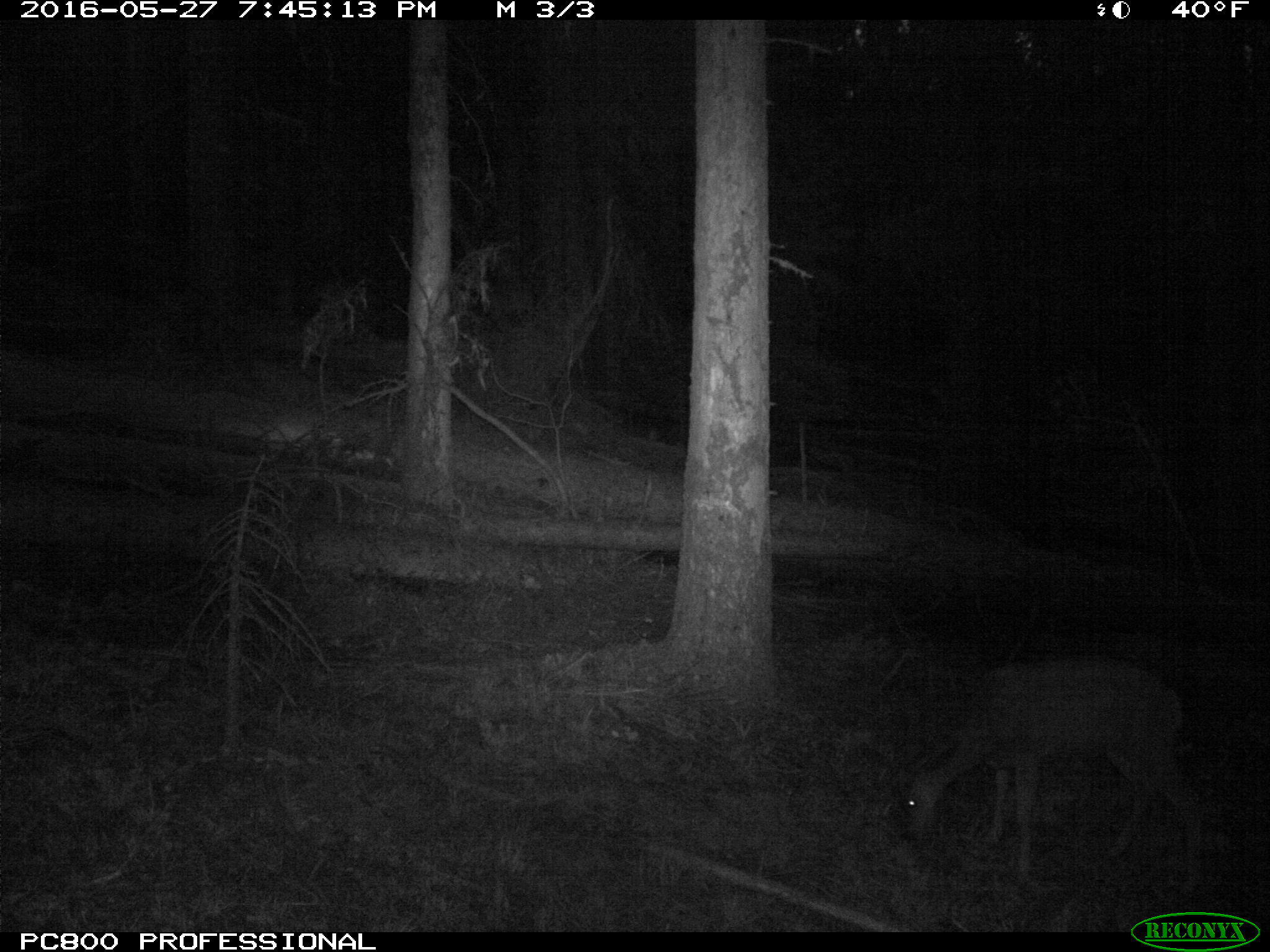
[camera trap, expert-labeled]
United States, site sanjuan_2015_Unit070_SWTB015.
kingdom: Animalia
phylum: Chordata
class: Mammalia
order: Artiodactyla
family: Cervidae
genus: Odocoileus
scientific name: Odocoileus hemionus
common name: mule deer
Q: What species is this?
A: Odocoileus hemionus (mule deer).